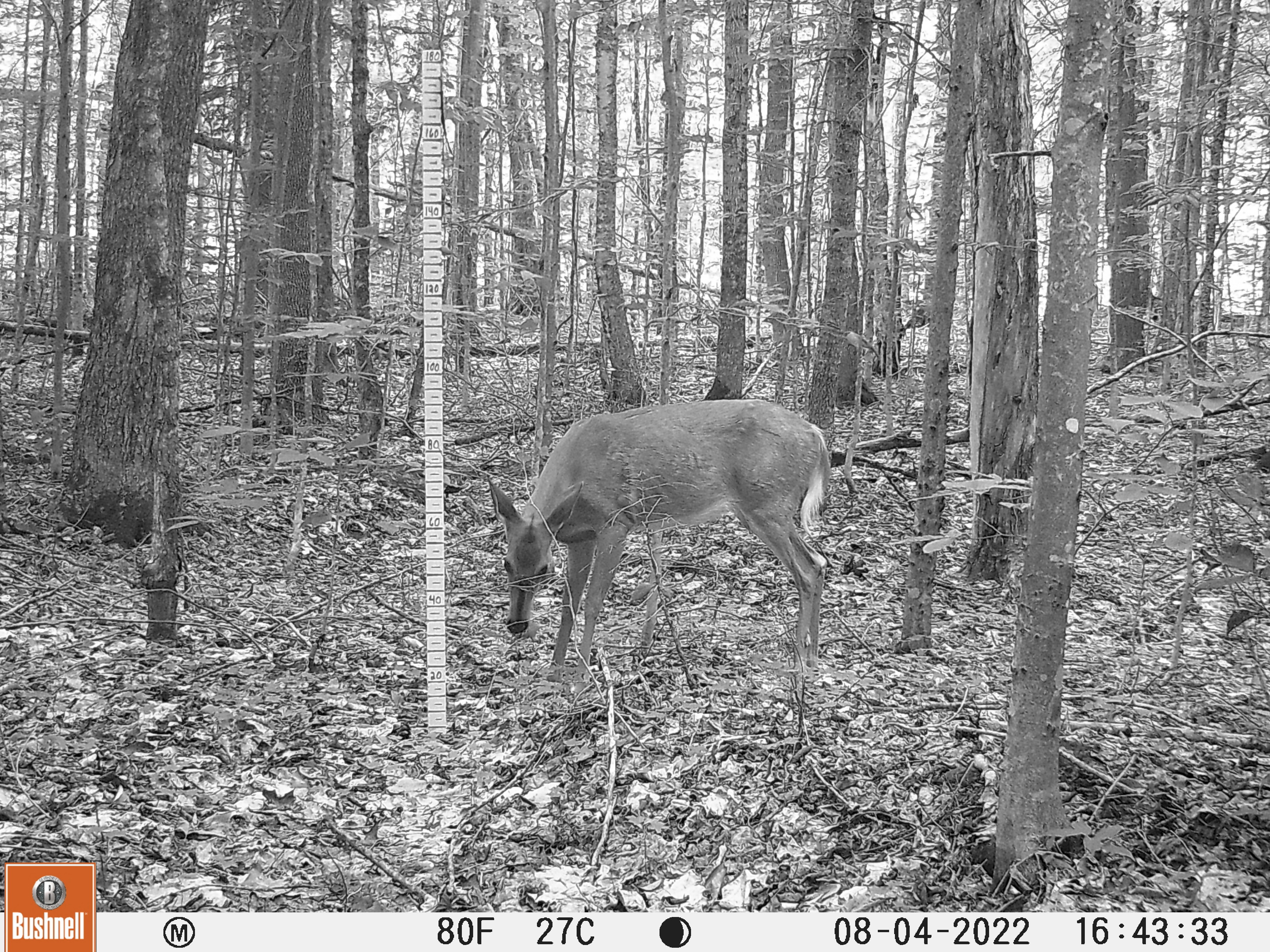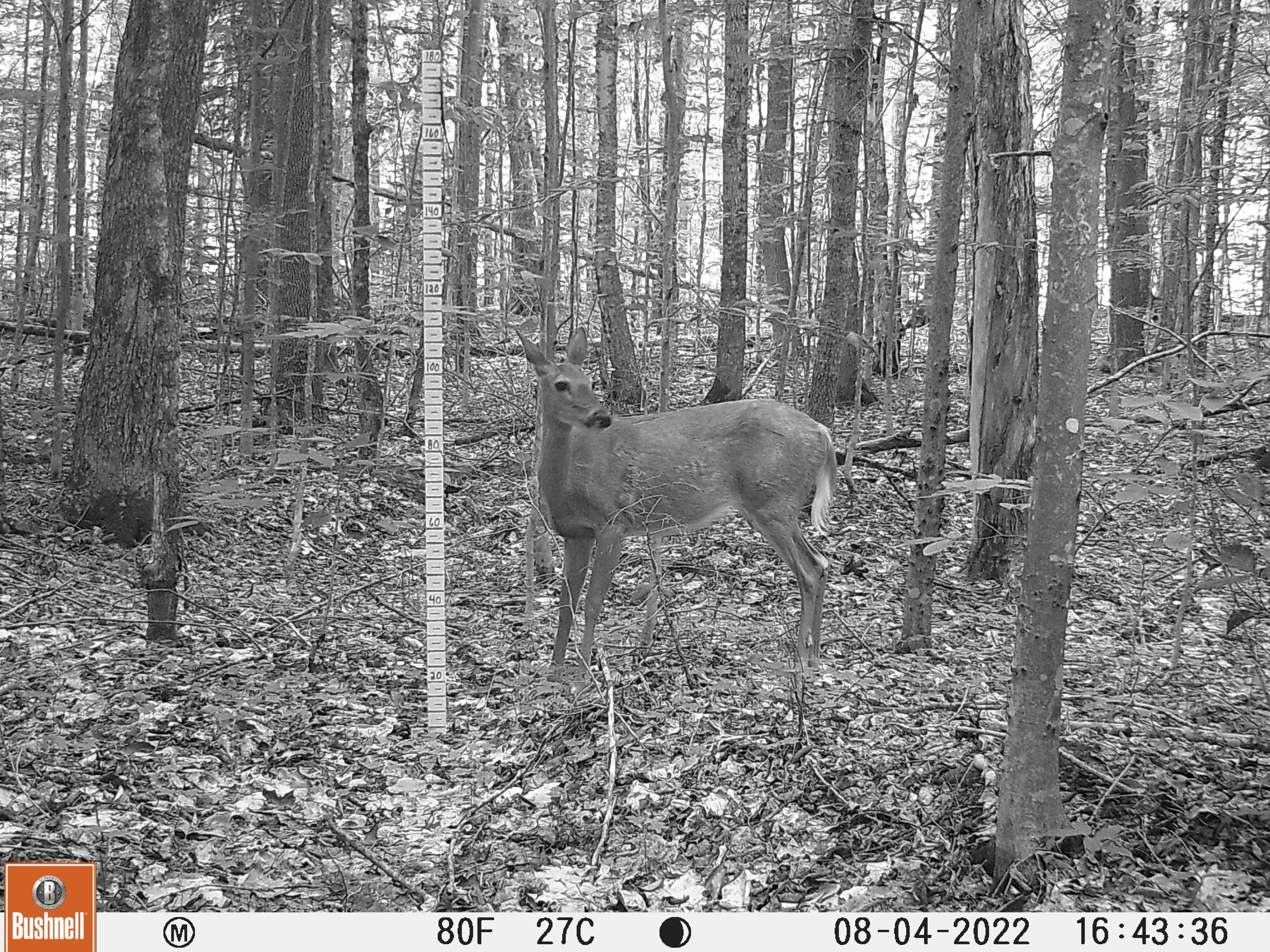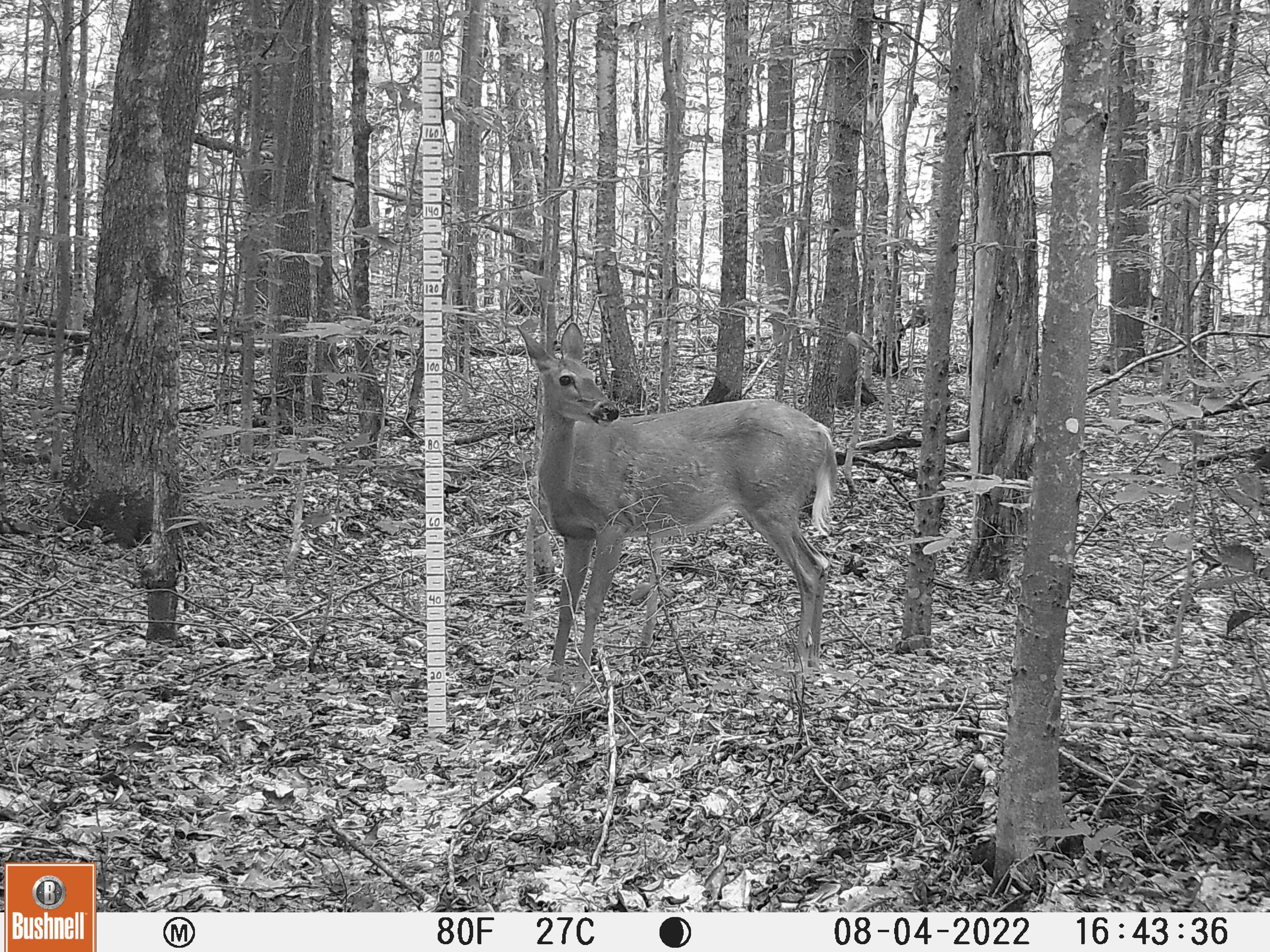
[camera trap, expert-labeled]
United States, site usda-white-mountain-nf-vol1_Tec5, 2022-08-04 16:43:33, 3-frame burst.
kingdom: Animalia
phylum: Chordata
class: Mammalia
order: Artiodactyla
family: Cervidae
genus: Odocoileus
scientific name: Odocoileus virginianus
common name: white-tailed deer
White-tailed deer (Odocoileus virginianus).